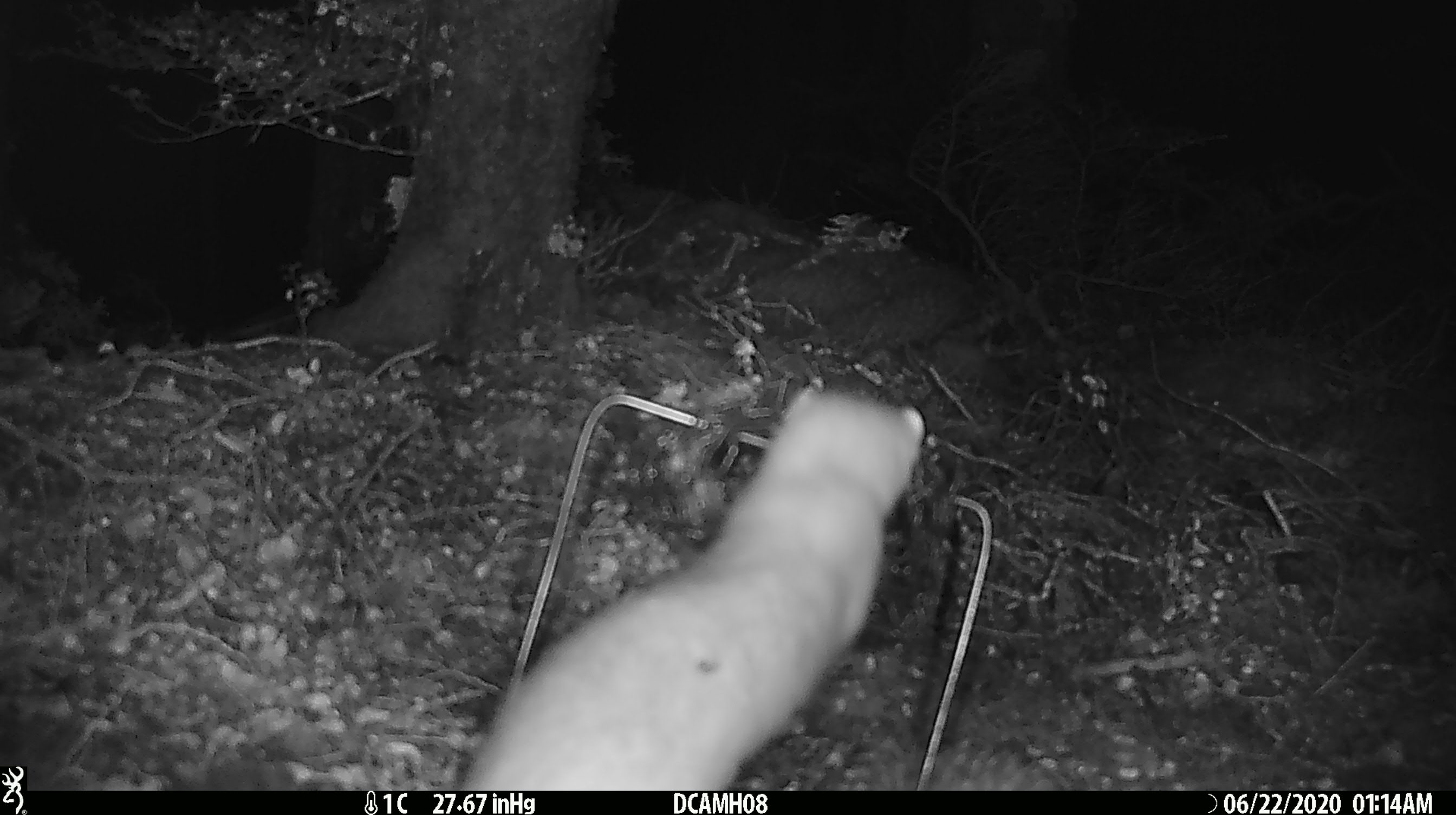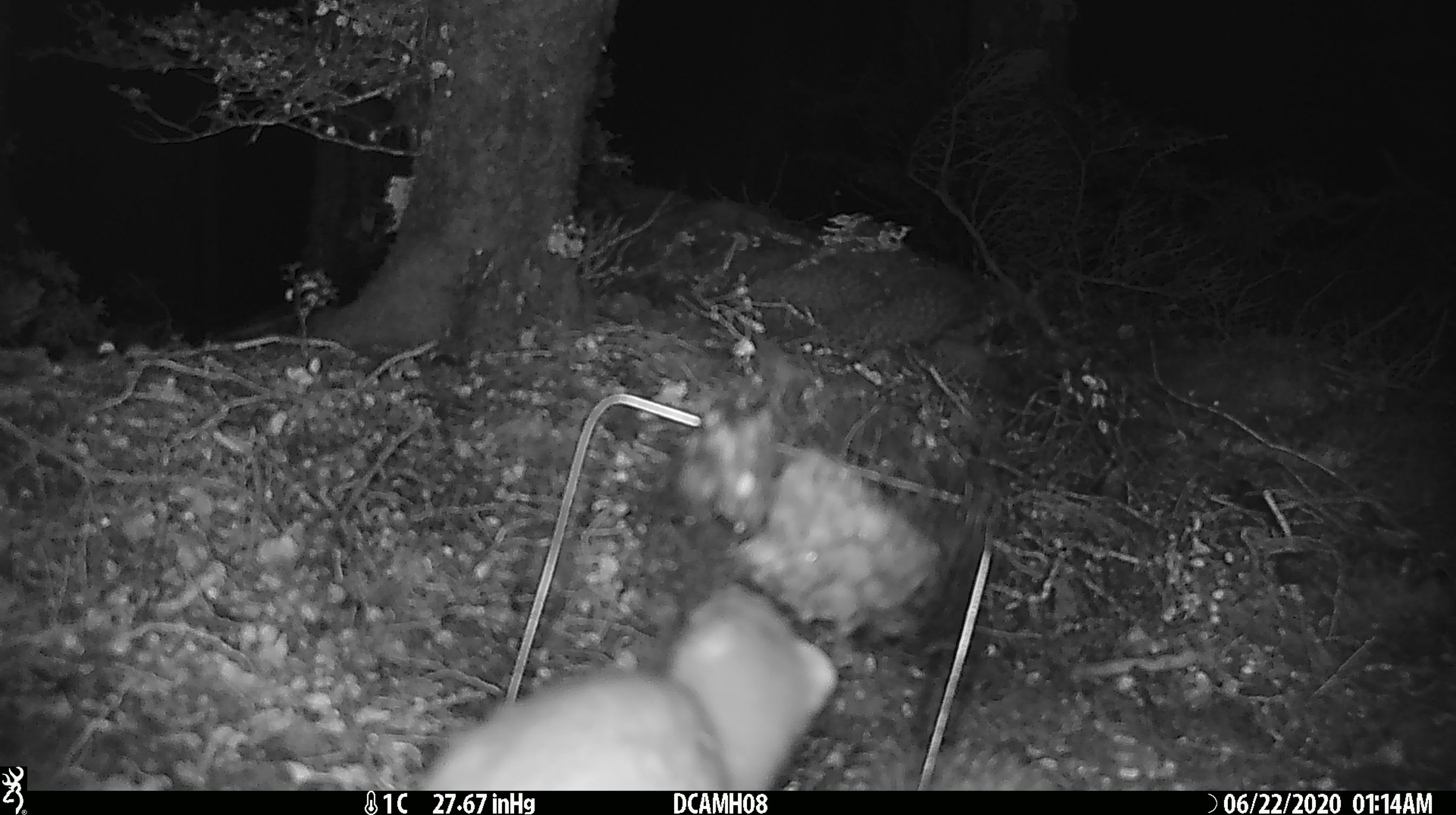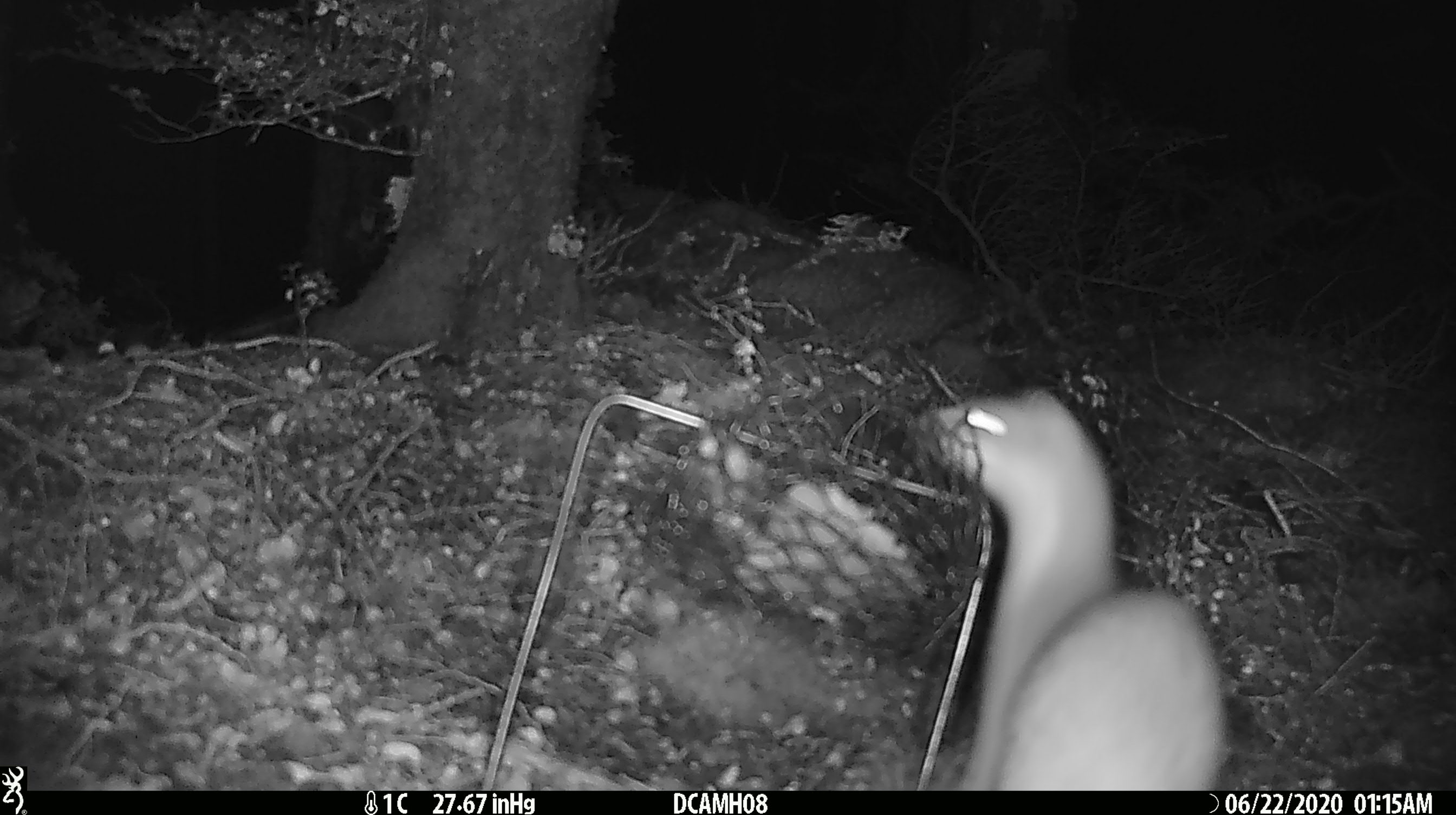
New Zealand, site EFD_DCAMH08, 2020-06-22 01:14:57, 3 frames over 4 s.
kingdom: Animalia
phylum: Chordata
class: Mammalia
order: Carnivora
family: Mustelidae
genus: Mustela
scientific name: Mustela erminea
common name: stoat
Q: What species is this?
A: Stoat (Mustela erminea).